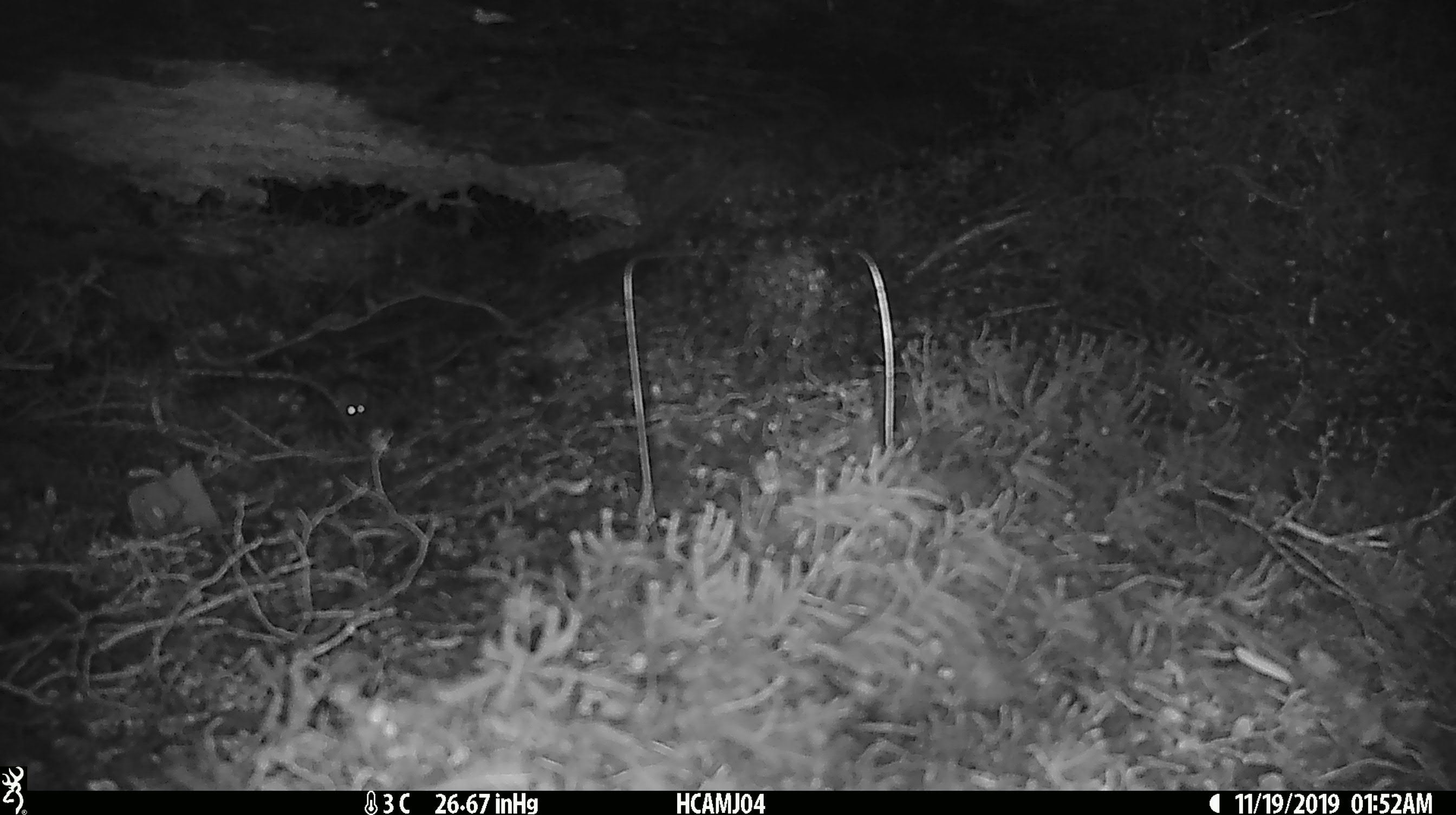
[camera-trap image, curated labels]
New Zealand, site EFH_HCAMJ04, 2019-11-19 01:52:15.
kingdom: Animalia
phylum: Chordata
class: Mammalia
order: Rodentia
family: Muridae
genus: Mus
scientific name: Mus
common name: mouse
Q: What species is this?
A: Mouse (Mus).